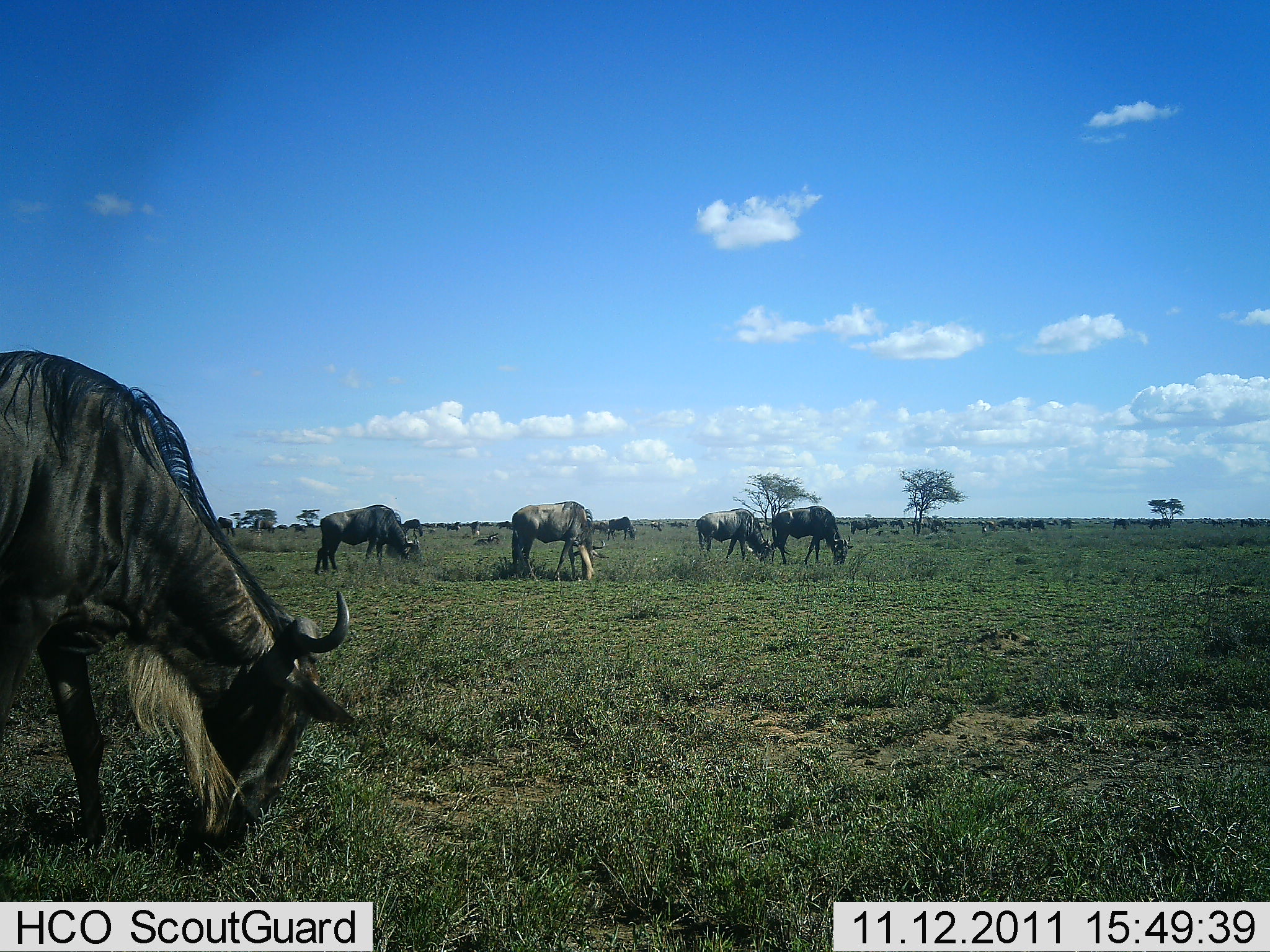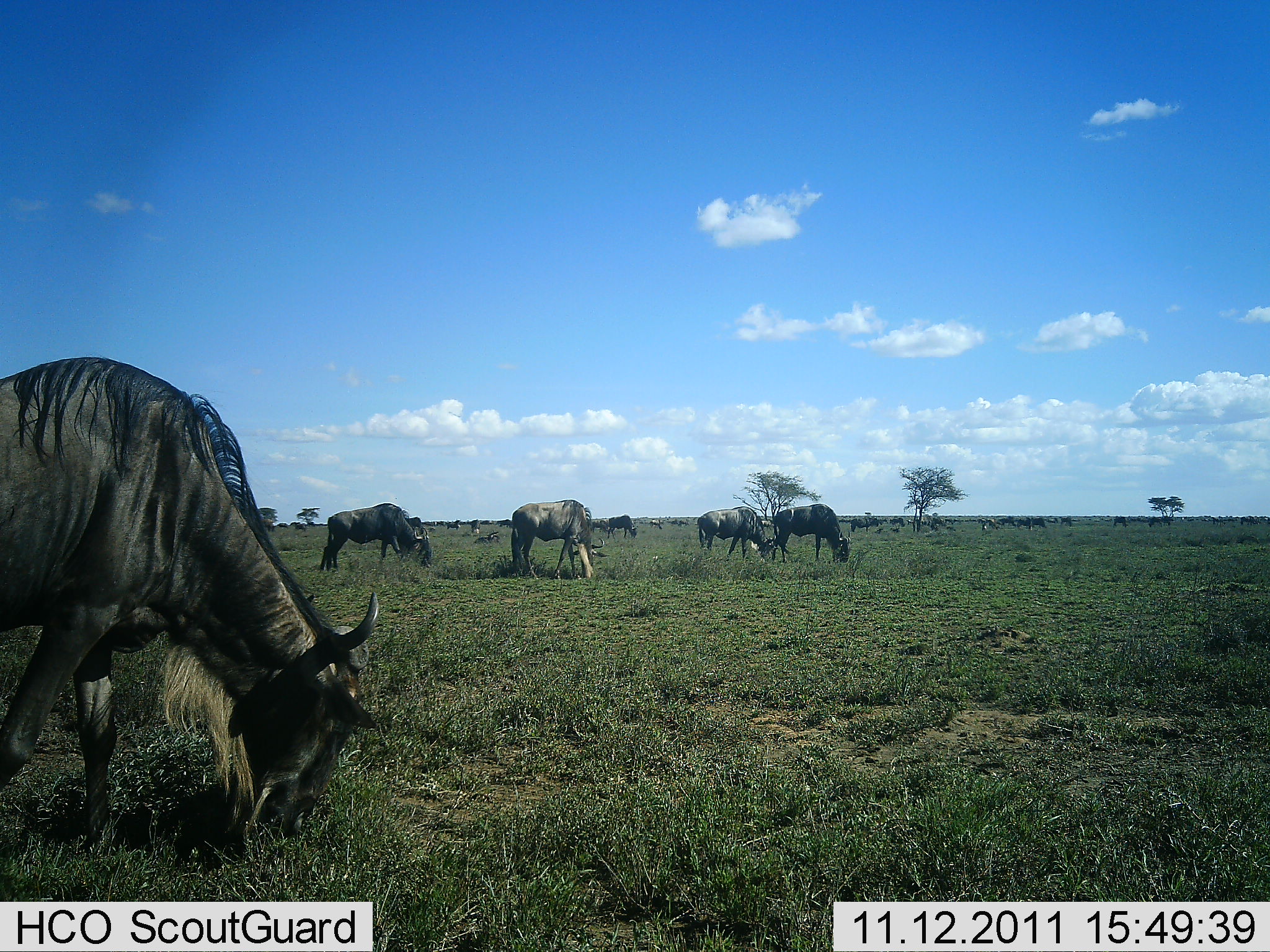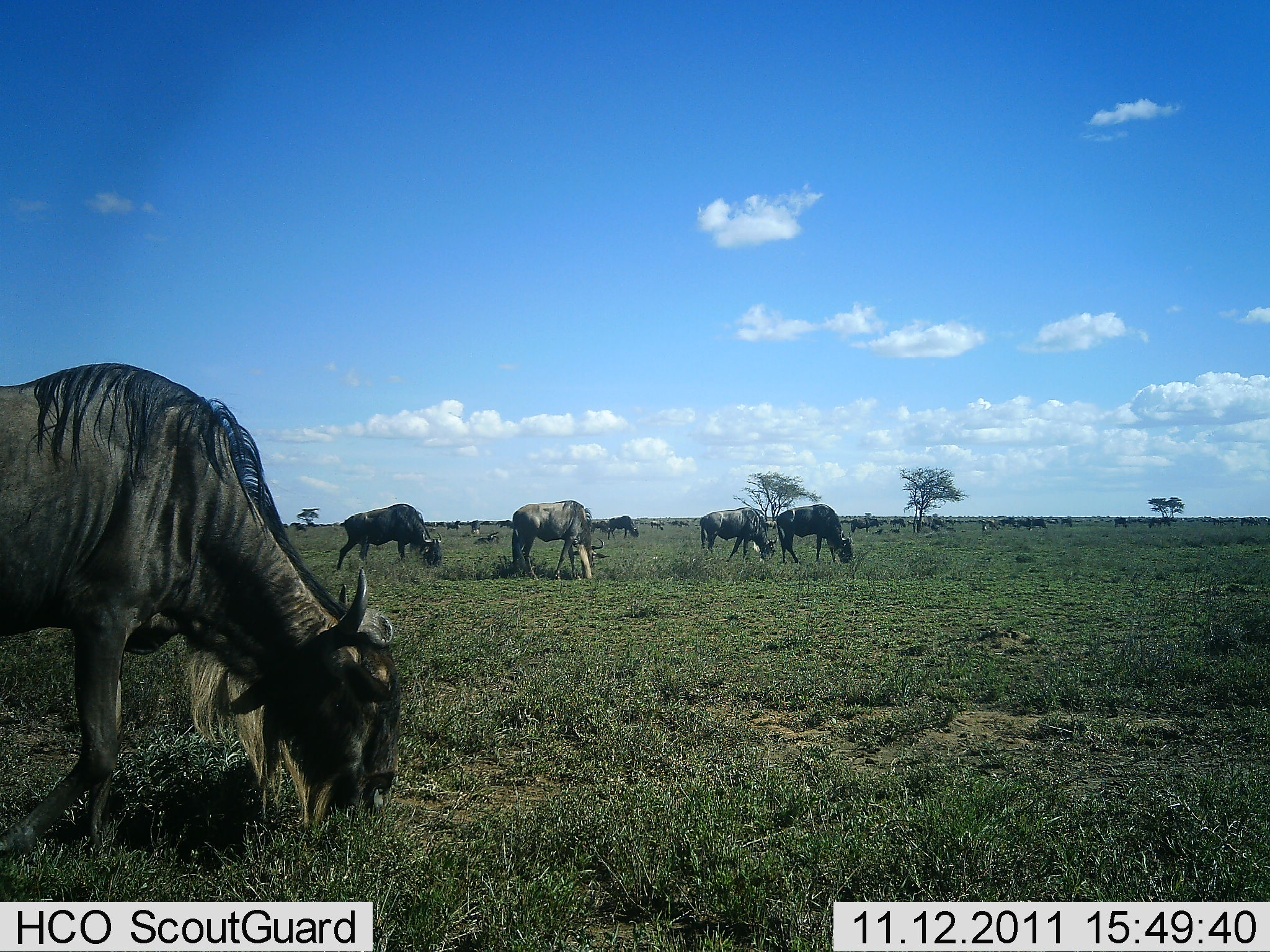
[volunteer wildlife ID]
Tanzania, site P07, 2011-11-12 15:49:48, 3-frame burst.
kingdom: Animalia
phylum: Chordata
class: Mammalia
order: Artiodactyla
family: Bovidae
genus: Connochaetes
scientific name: Connochaetes taurinus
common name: blue wildebeest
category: wildebeest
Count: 11-50.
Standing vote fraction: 43%.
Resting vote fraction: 7%.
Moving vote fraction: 43%.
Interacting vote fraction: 7%.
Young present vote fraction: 0%.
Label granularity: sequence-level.